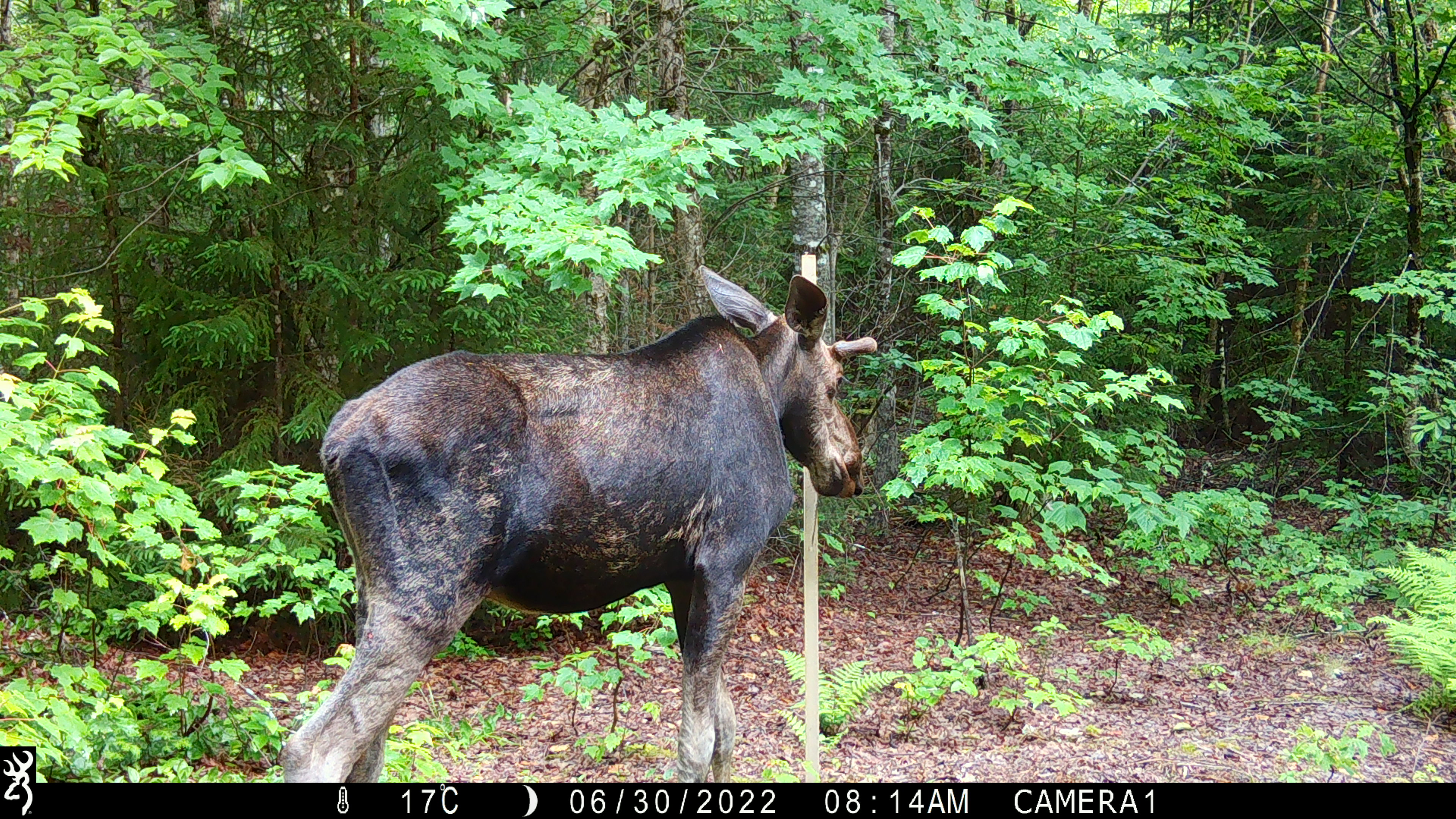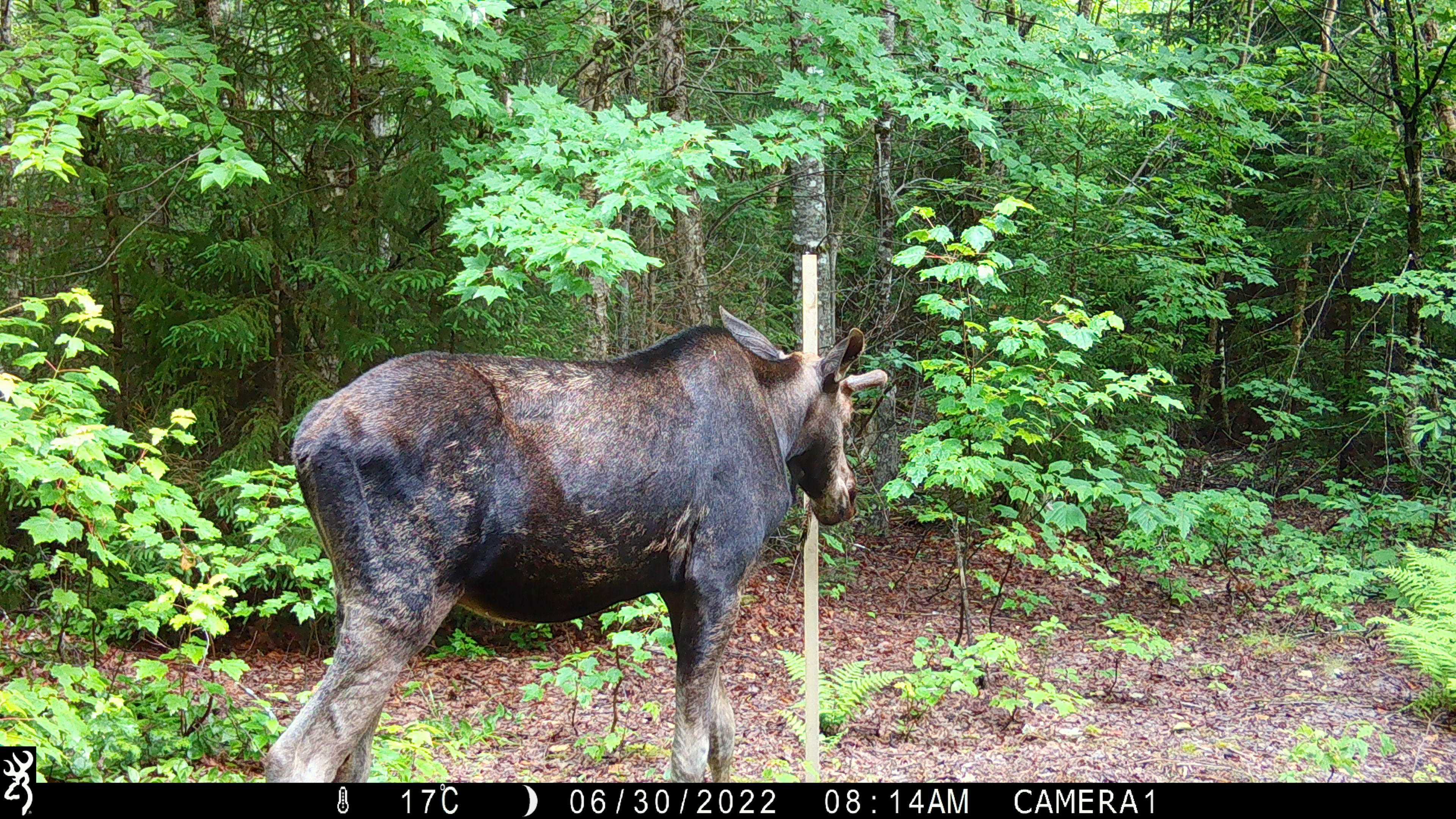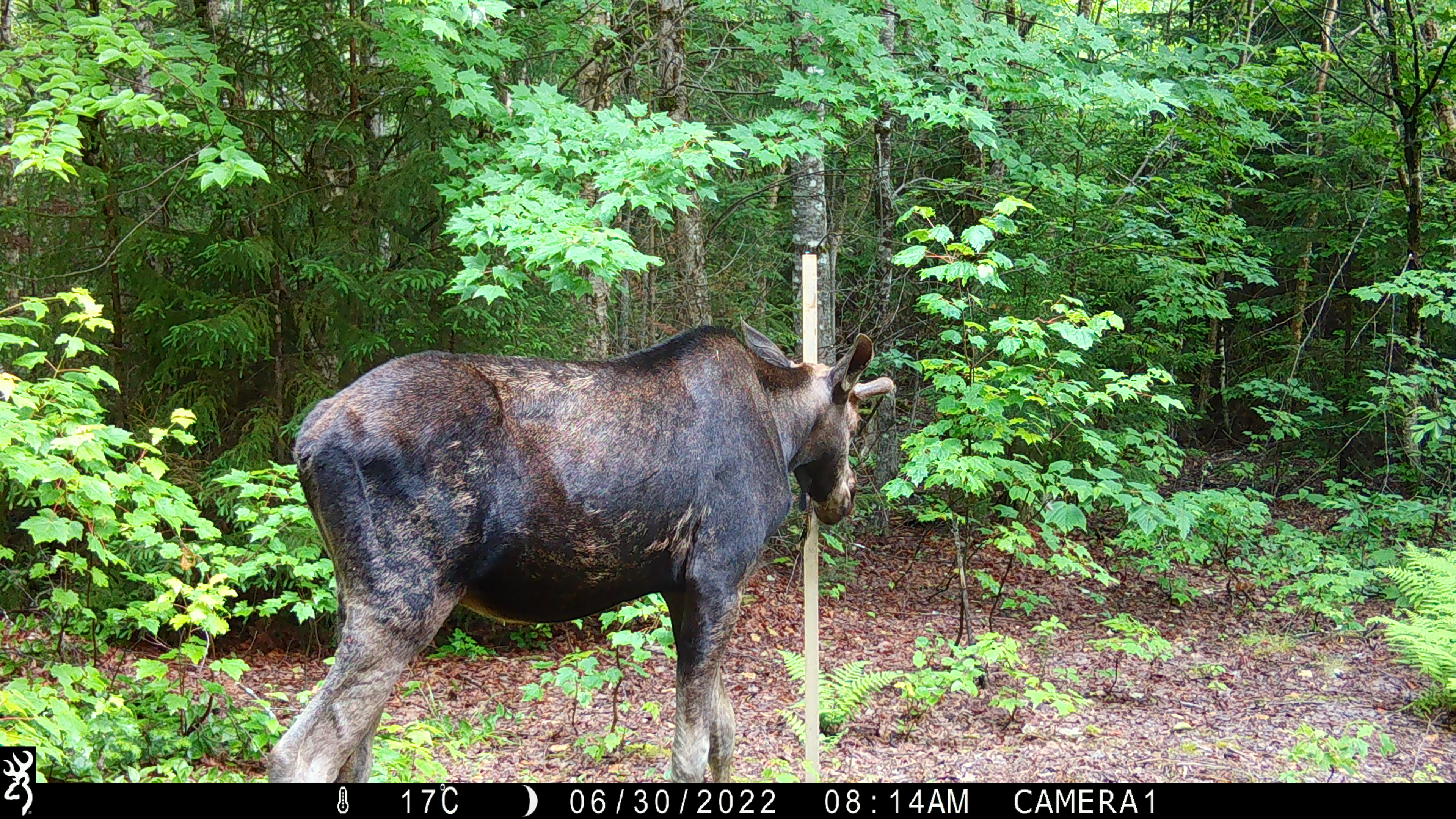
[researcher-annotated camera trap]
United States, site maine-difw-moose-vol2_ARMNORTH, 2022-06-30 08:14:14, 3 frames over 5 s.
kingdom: Animalia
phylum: Chordata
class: Mammalia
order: Artiodactyla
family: Cervidae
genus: Alces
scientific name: Alces alces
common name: moose